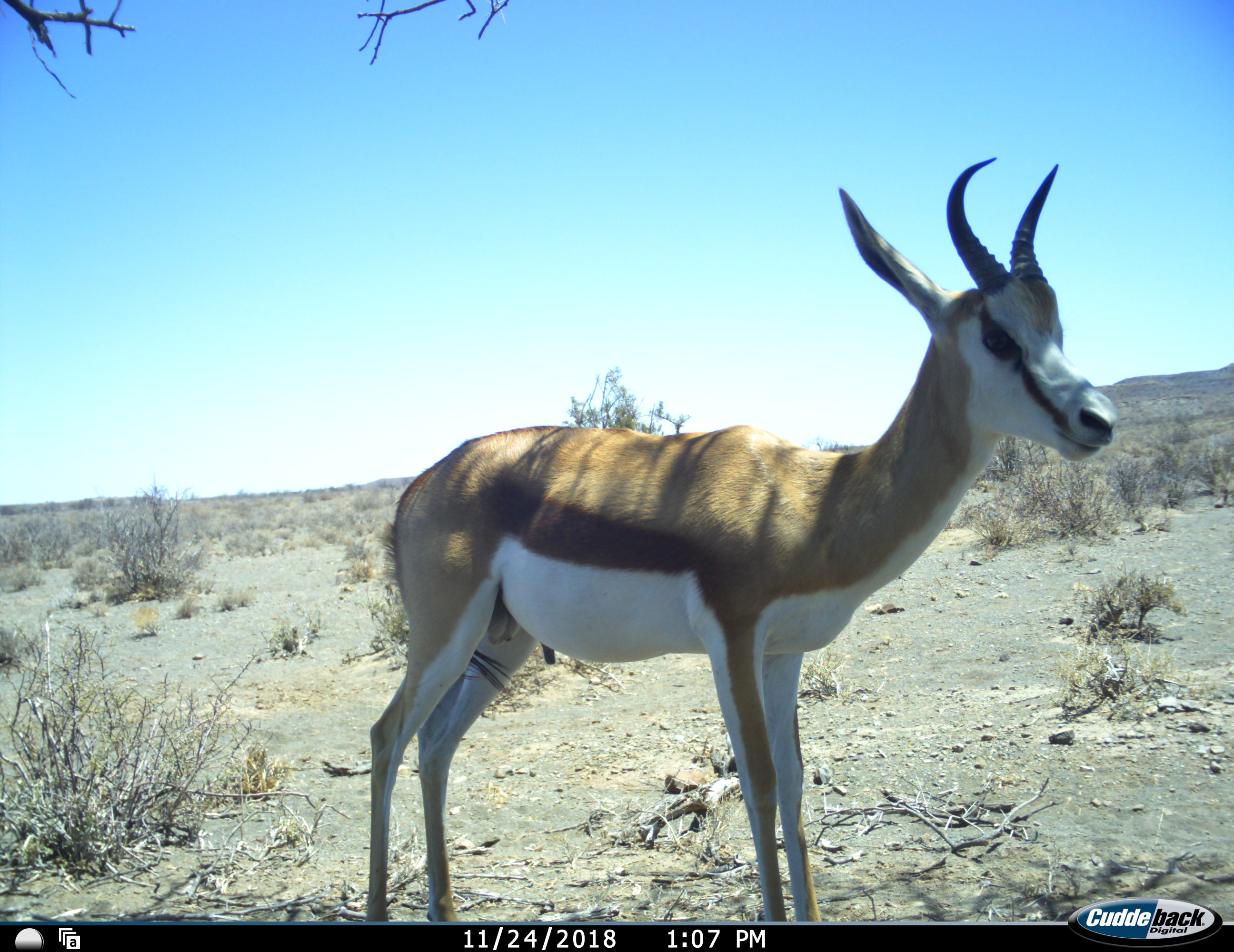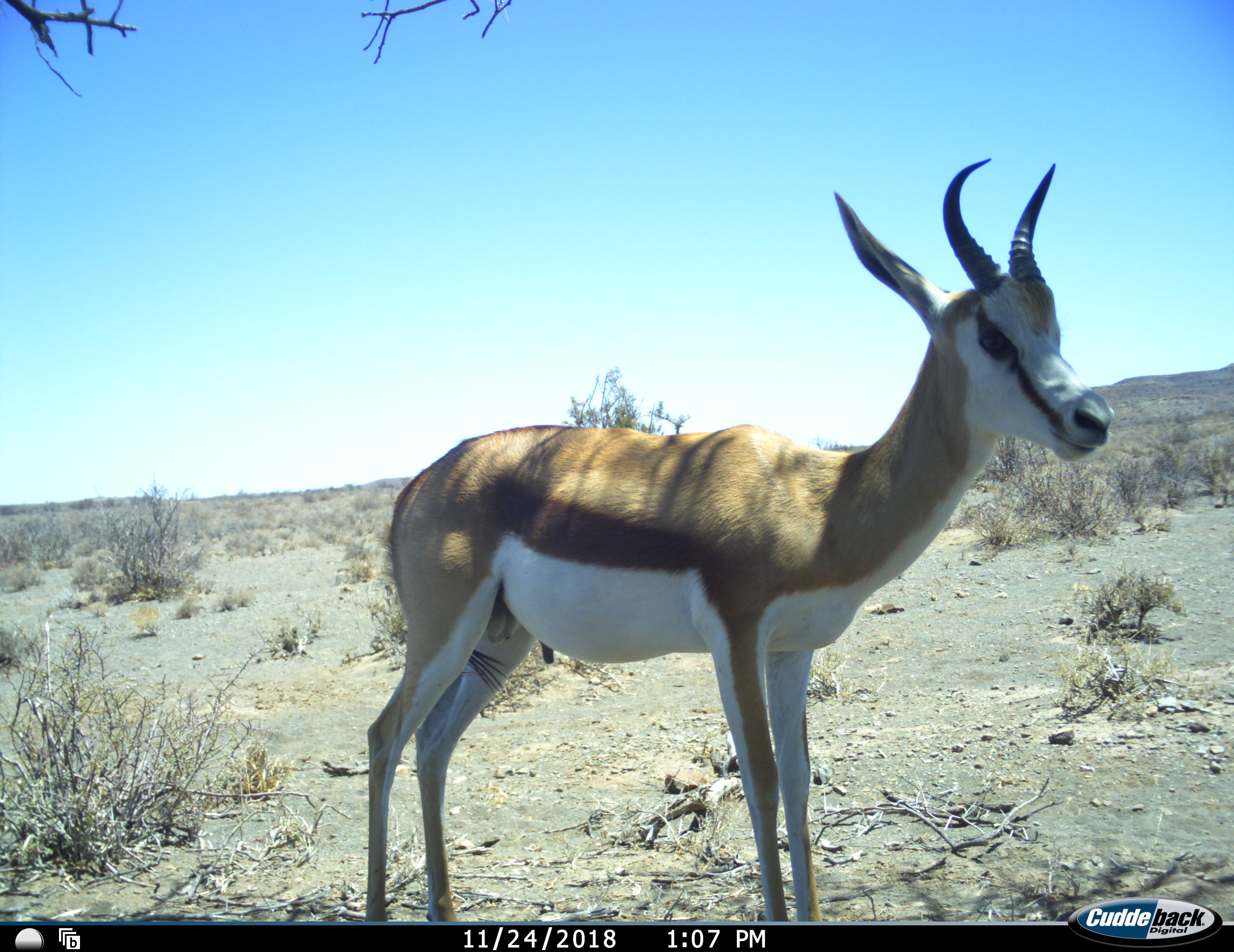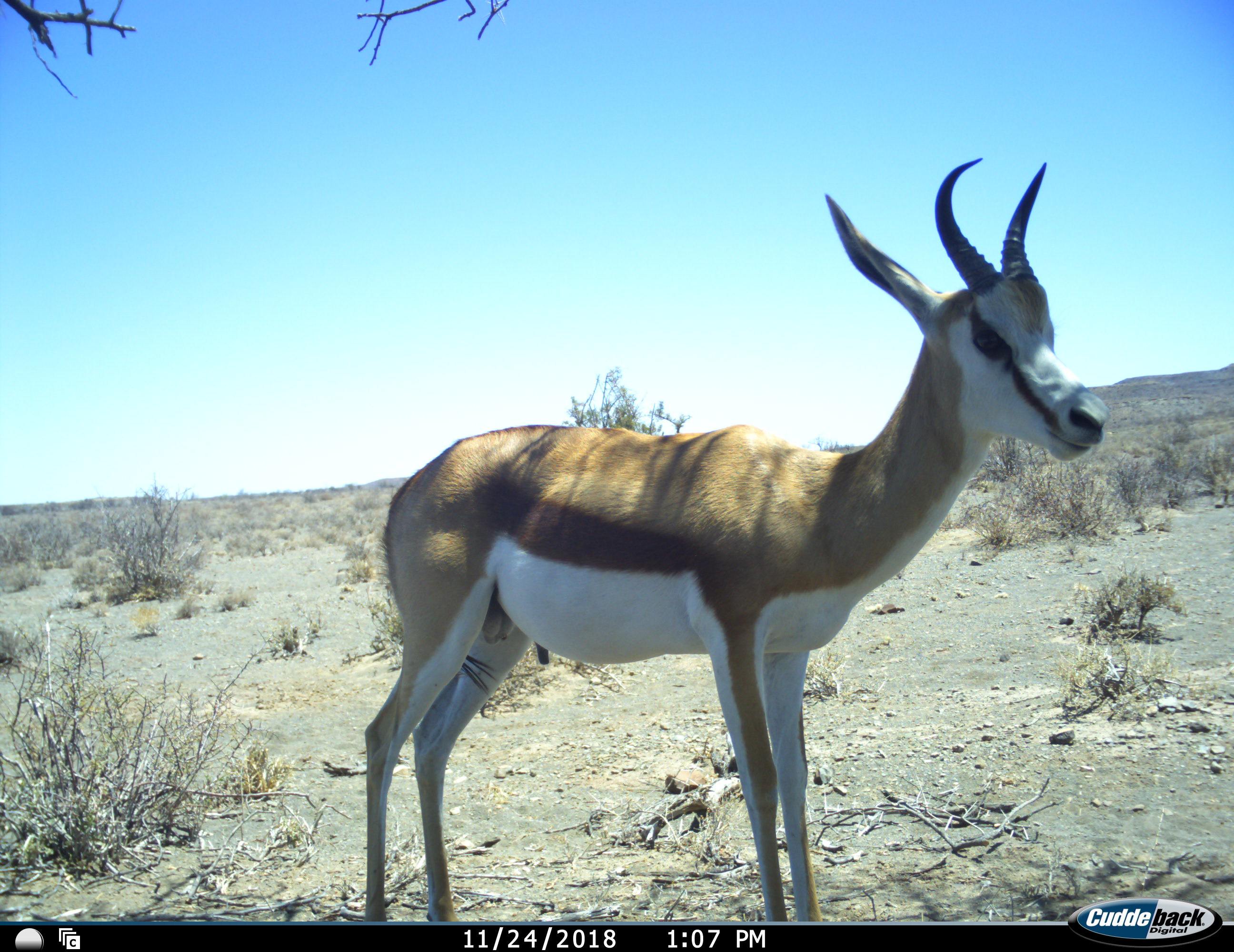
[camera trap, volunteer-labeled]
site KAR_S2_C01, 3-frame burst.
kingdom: Animalia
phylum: Chordata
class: Mammalia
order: Artiodactyla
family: Bovidae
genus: Antidorcas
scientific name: Antidorcas marsupialis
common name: springbok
Springbok (Antidorcas marsupialis), count 1. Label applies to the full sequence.